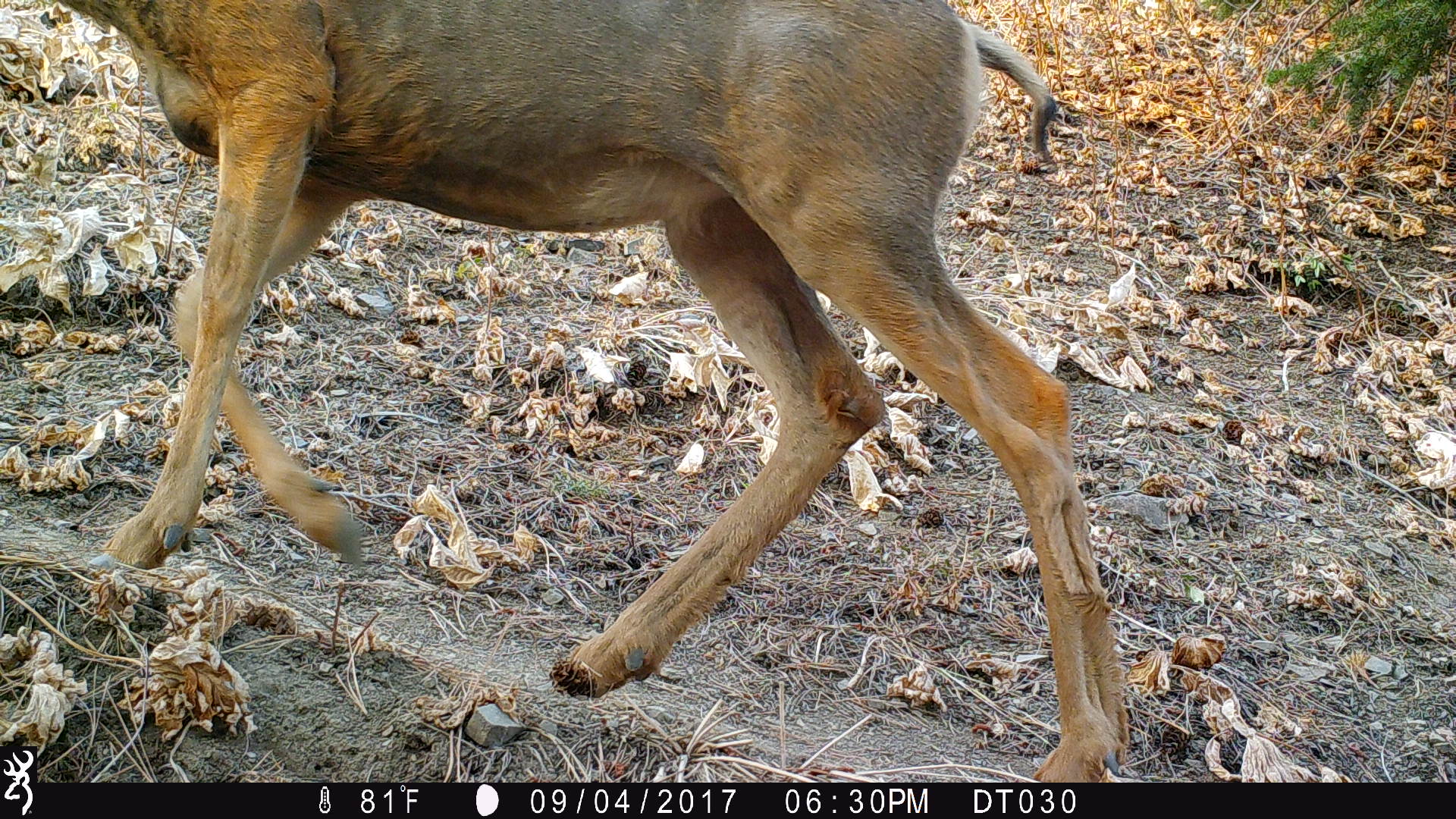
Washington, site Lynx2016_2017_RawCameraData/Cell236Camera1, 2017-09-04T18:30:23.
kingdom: Animalia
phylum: Chordata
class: Mammalia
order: Artiodactyla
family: Cervidae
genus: Odocoileus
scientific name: Odocoileus hemionus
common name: mule deer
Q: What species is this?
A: Odocoileus hemionus (mule deer).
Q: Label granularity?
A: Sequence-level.